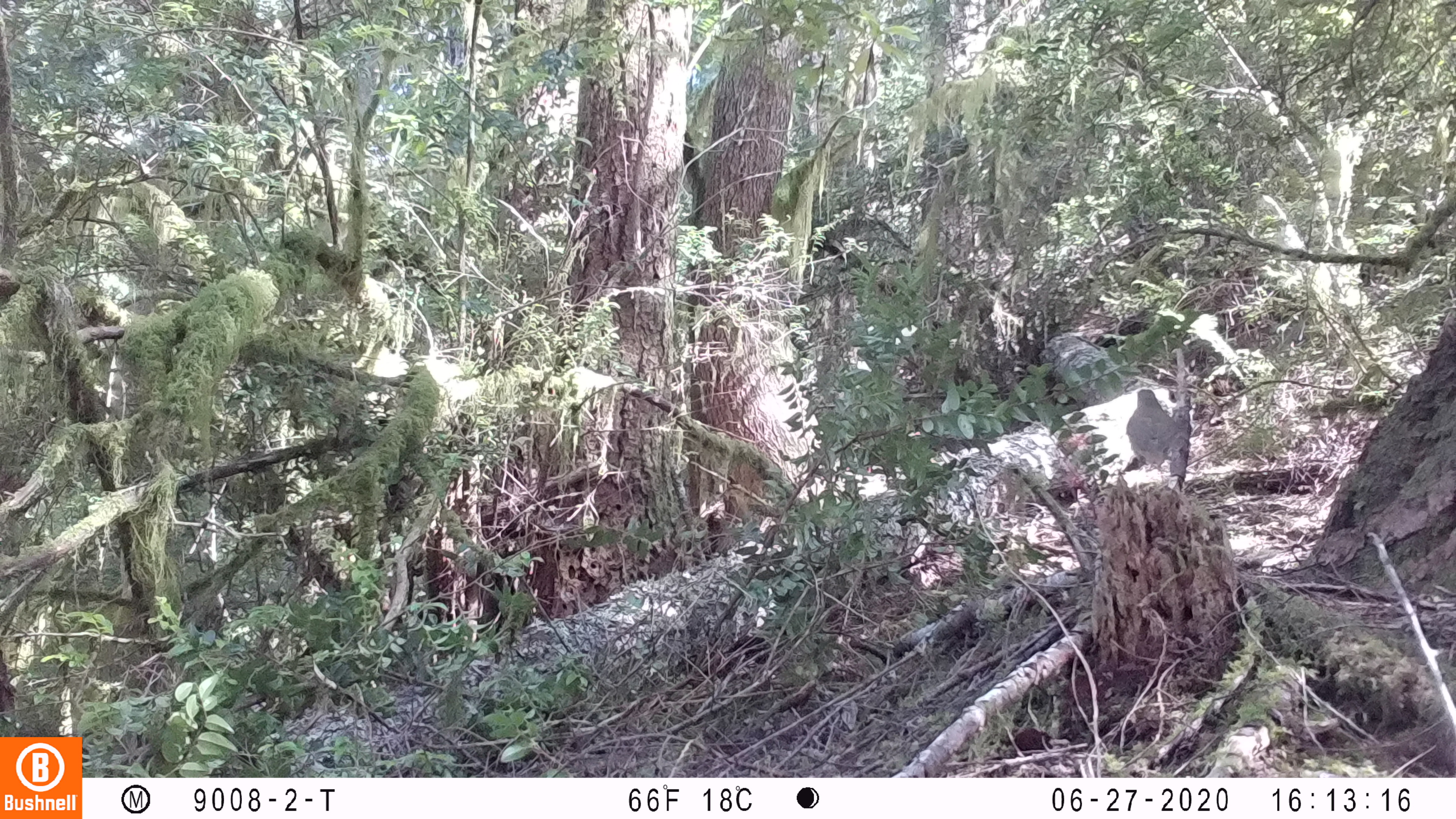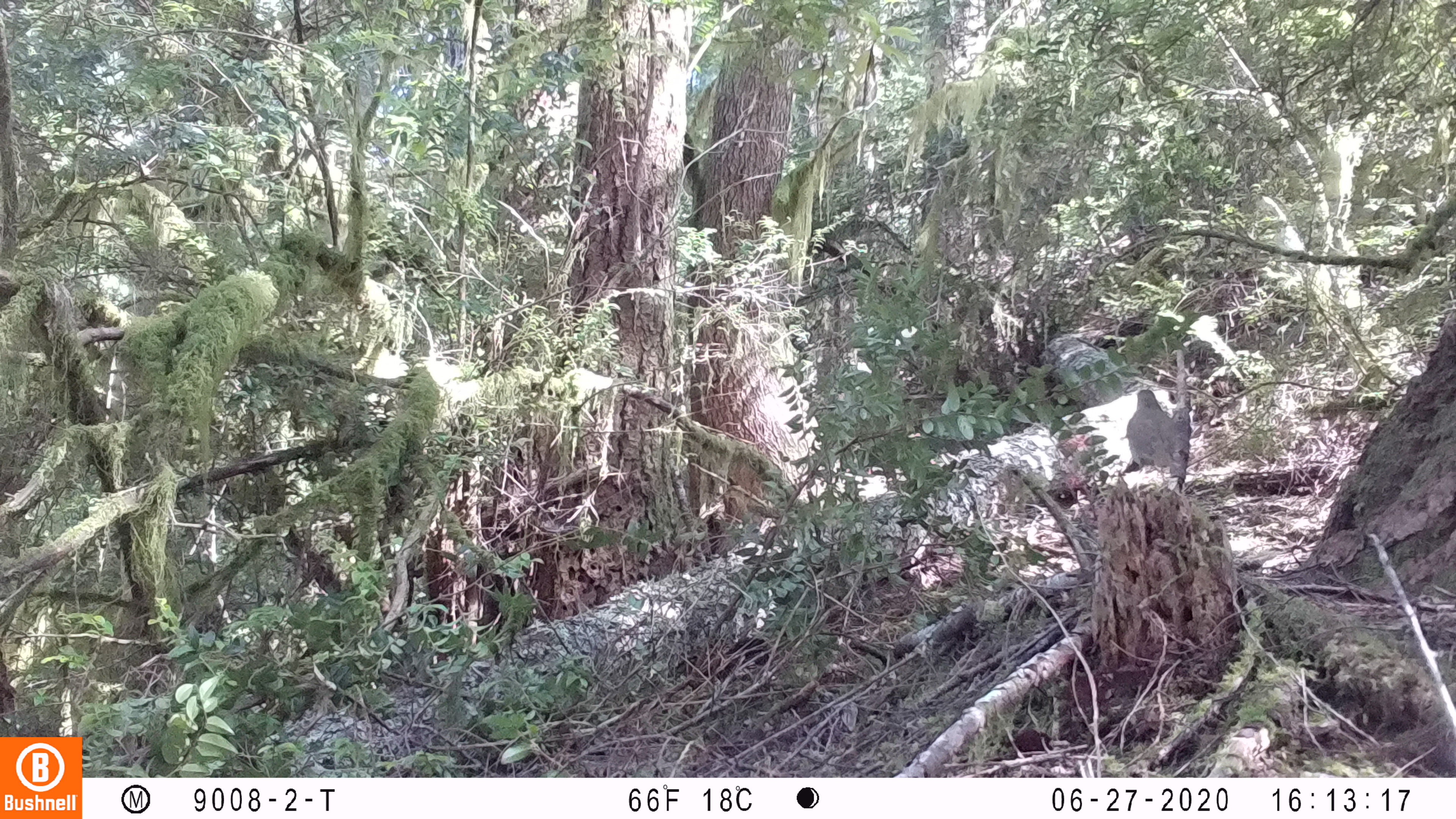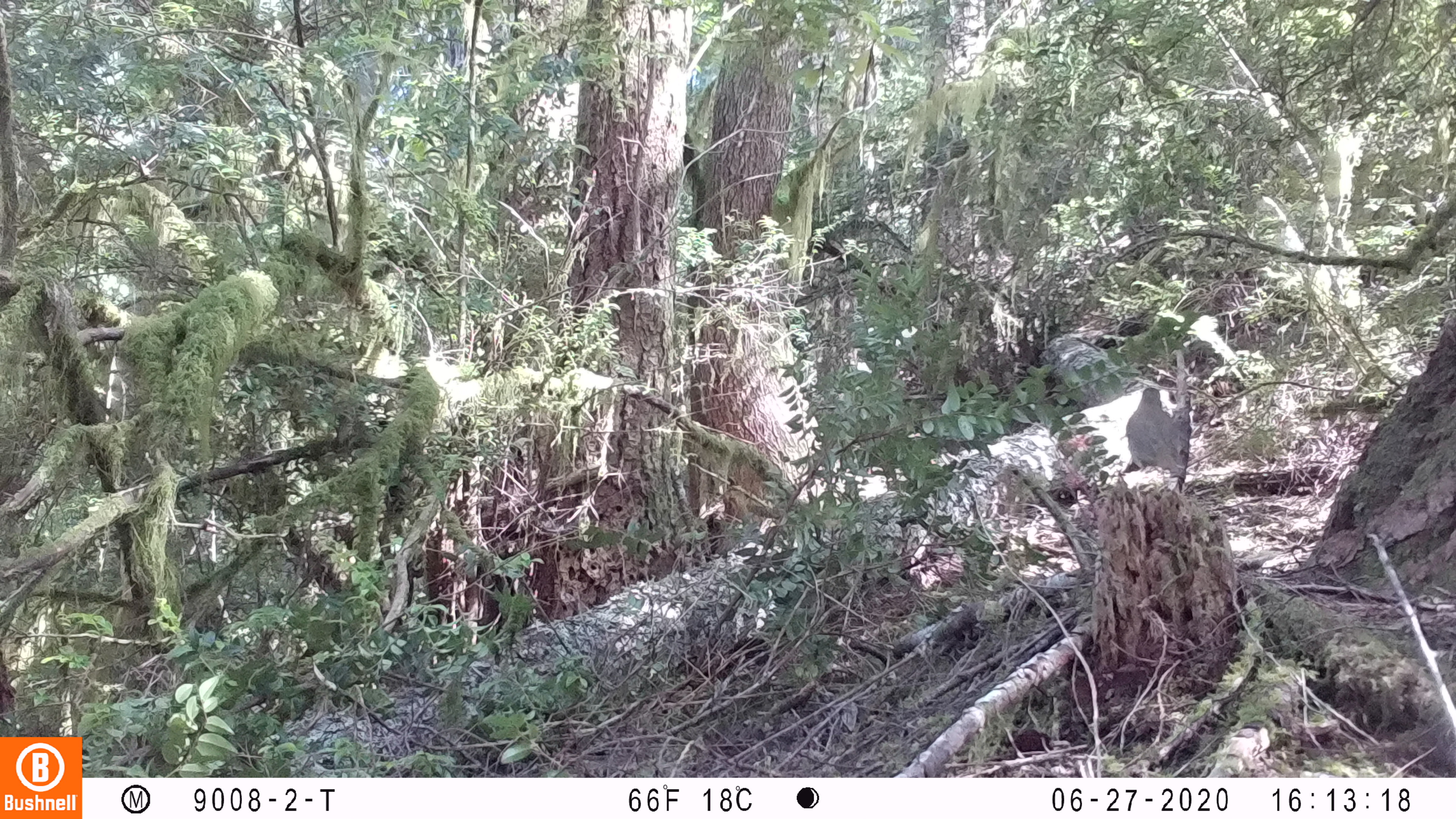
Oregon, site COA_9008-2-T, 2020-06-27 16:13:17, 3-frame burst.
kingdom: Animalia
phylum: Chordata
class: Aves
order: Passeriformes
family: Turdidae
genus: Catharus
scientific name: Catharus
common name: brown thrushes and nightingale-thrushes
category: catharus species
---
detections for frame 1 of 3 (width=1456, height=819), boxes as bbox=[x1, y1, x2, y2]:
catharus species: bbox=[1117, 382, 1195, 490]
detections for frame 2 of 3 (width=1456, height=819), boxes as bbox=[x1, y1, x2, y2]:
catharus species: bbox=[1121, 384, 1194, 503]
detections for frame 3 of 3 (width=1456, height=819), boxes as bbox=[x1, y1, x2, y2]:
catharus species: bbox=[1113, 379, 1202, 494]